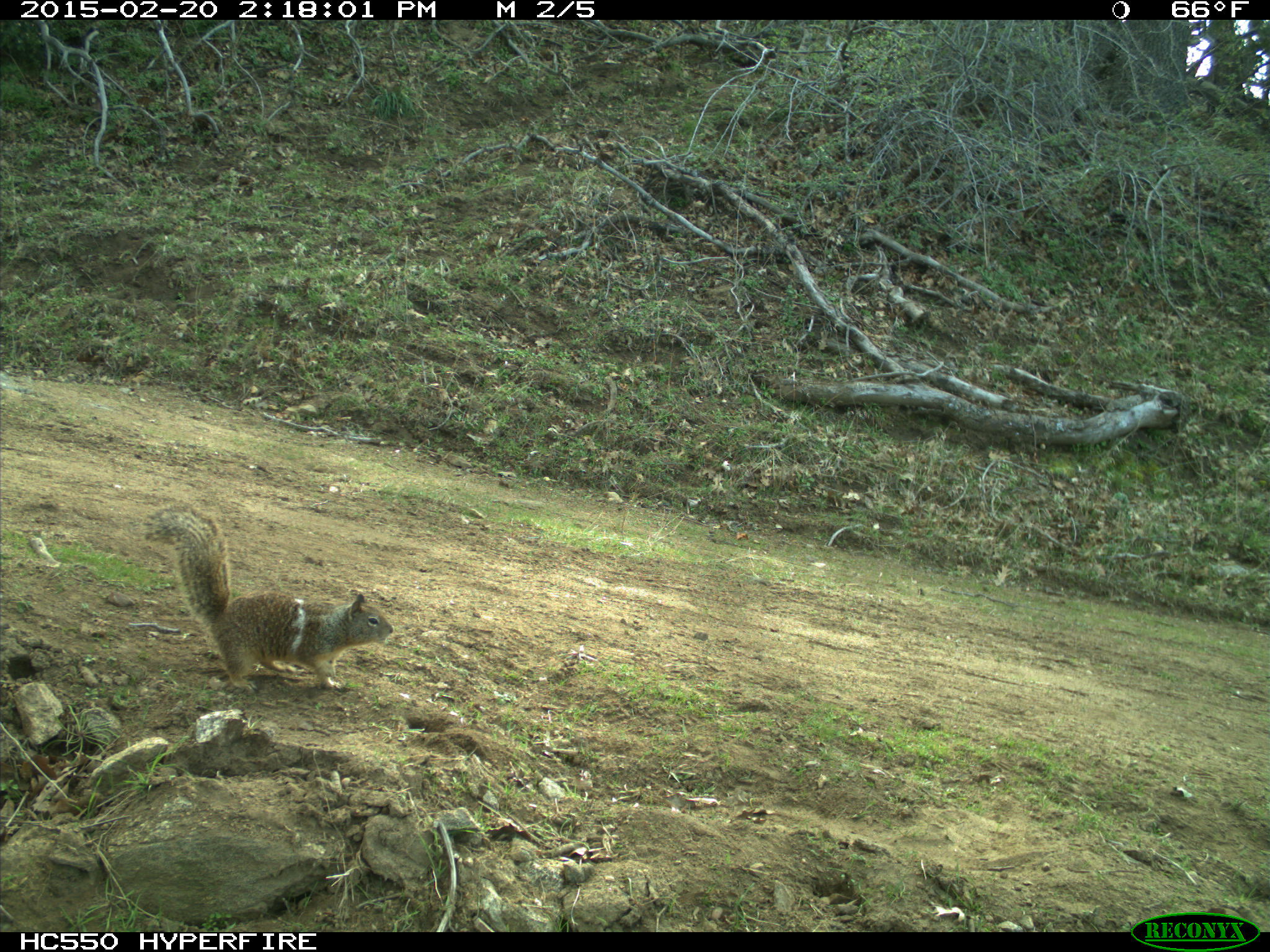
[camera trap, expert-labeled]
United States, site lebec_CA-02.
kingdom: Animalia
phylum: Chordata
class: Mammalia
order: Rodentia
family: Sciuridae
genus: Otospermophilus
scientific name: Otospermophilus beecheyi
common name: california ground squirrel